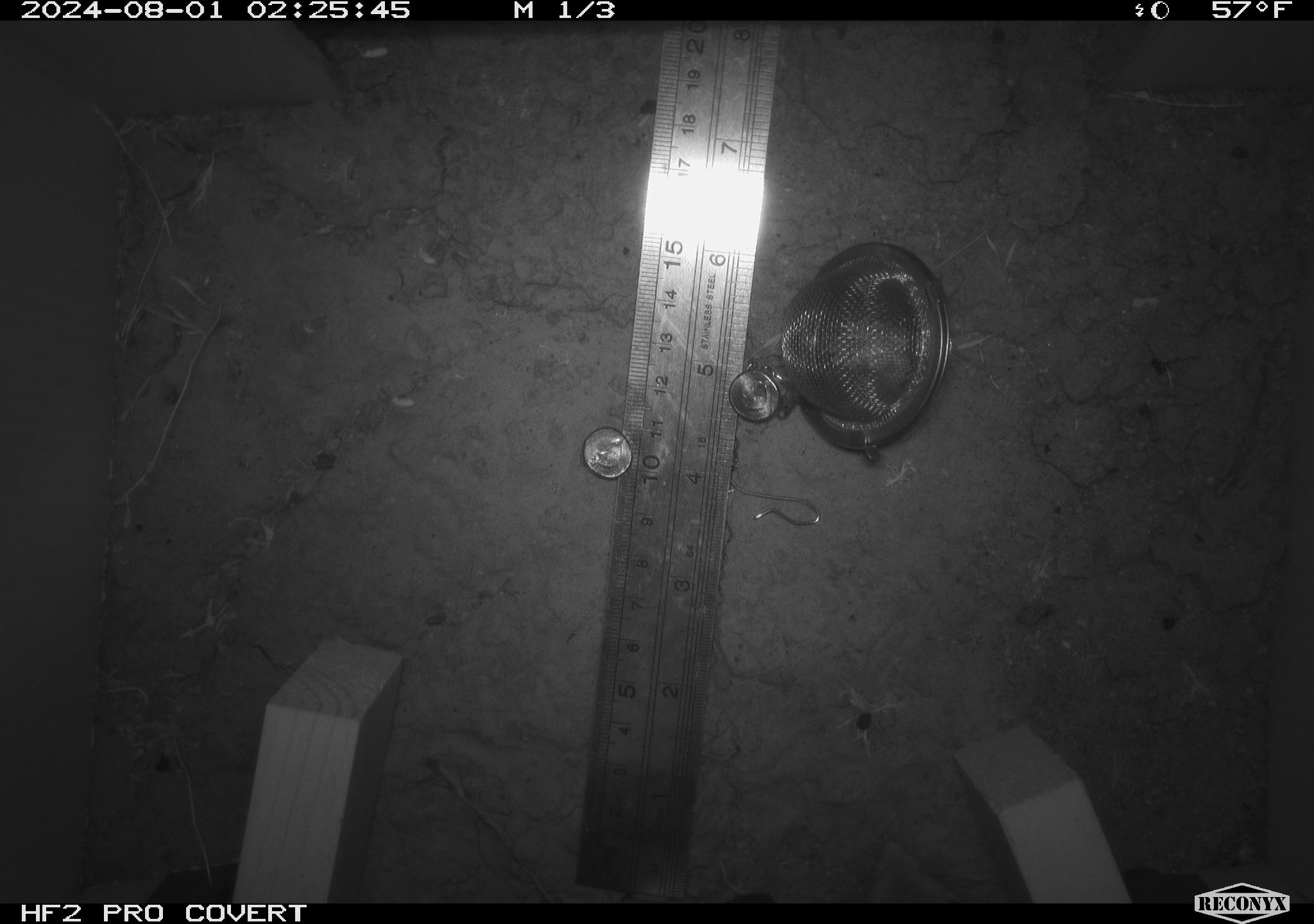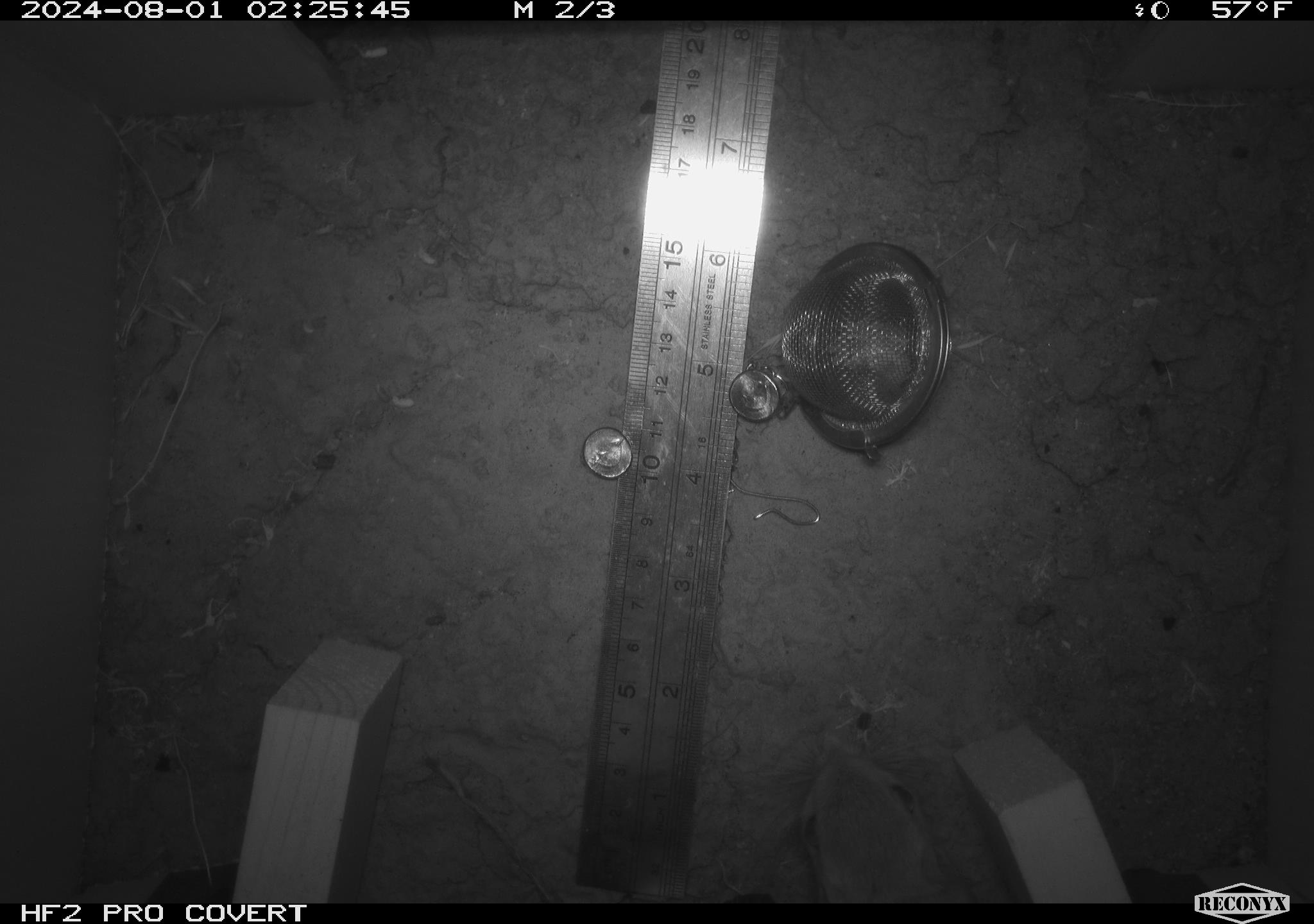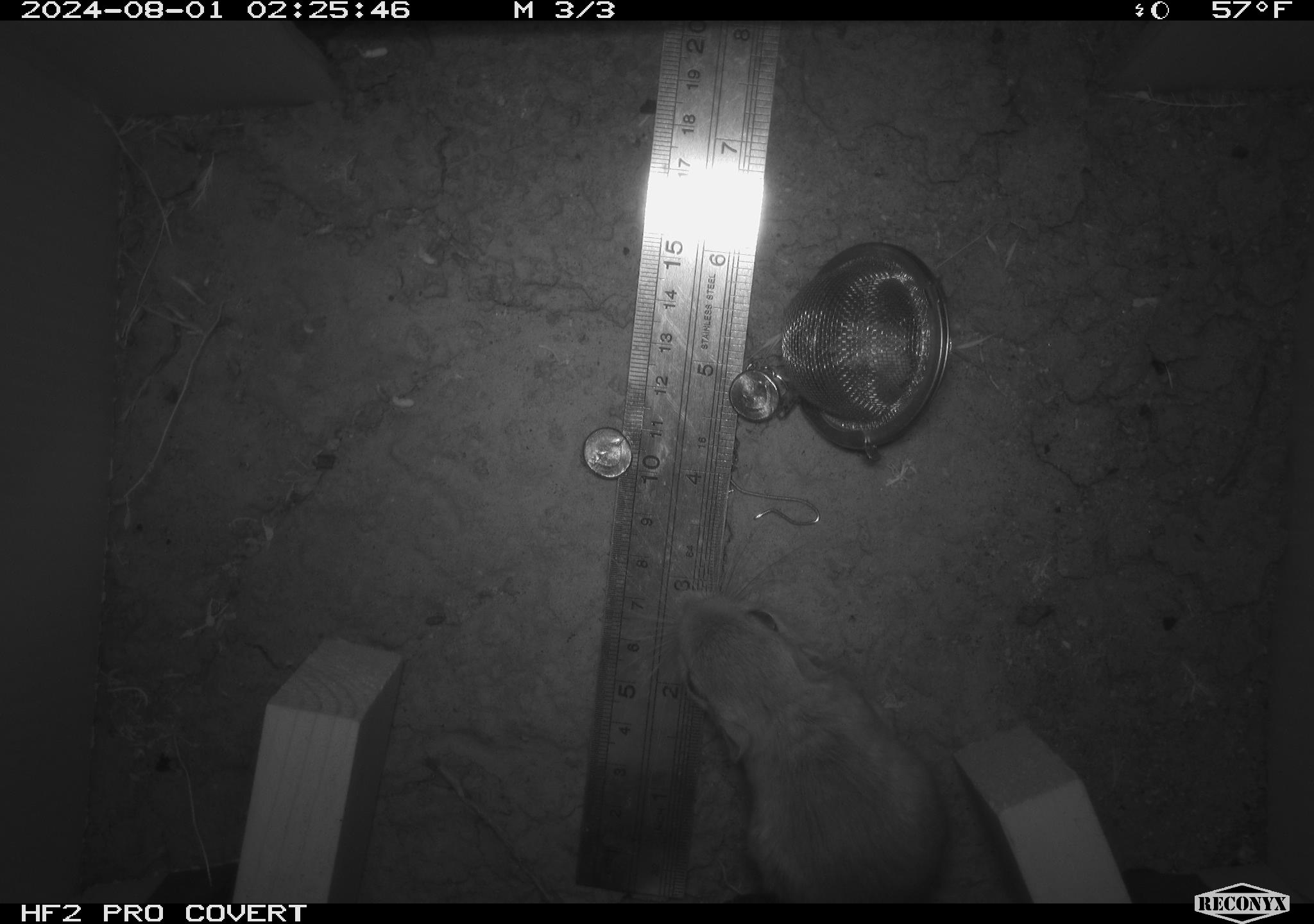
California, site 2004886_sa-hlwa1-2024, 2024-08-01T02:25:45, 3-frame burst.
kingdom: Animalia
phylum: Chordata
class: Mammalia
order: Rodentia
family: Heteromyidae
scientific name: Heteromyidae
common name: kangaroo rats and pocket mice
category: heteromyidae family